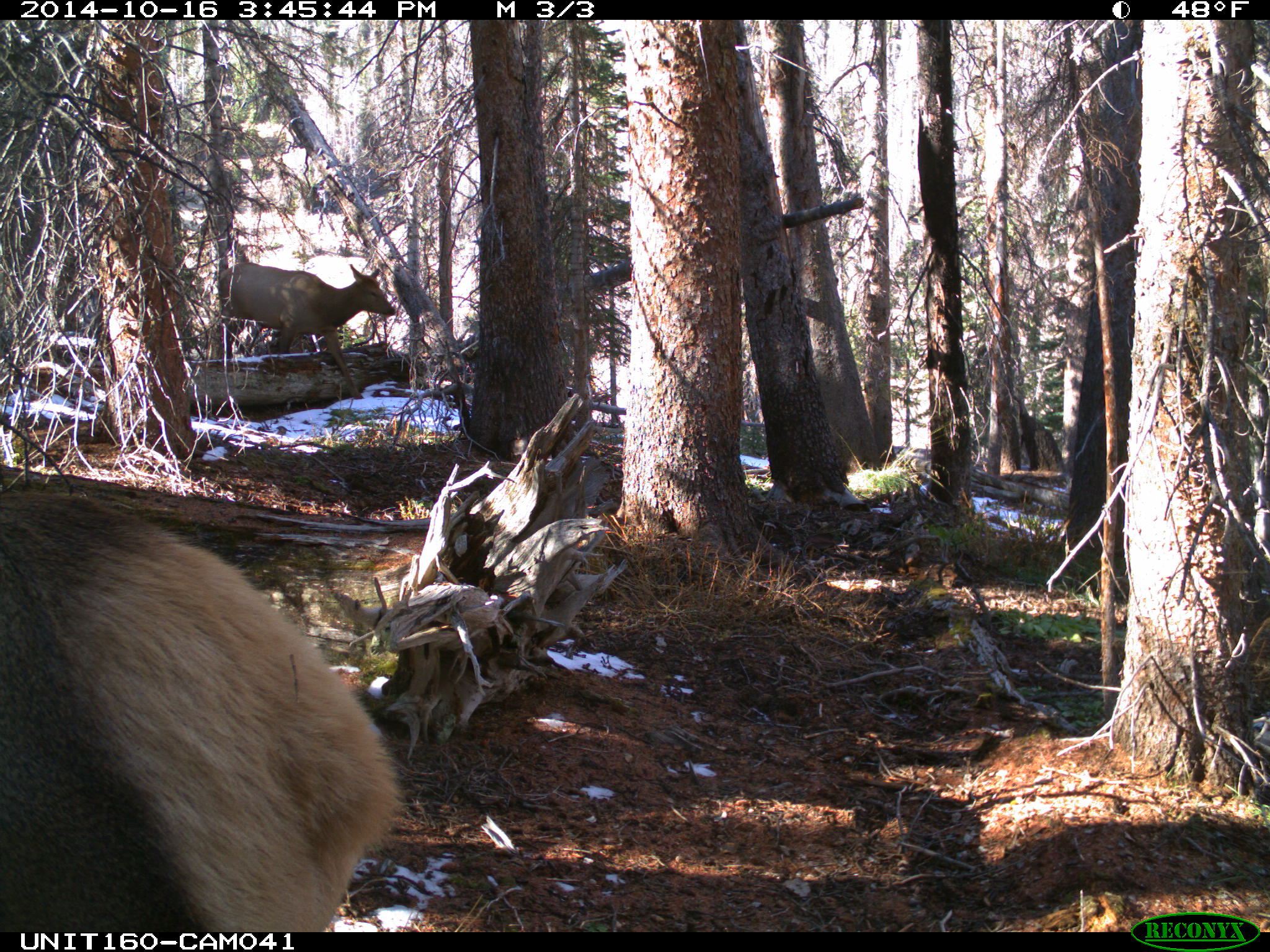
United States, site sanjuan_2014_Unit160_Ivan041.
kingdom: Animalia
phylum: Chordata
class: Mammalia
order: Artiodactyla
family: Cervidae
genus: Cervus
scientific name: Cervus elaphus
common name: red deer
Cervus elaphus (red deer).